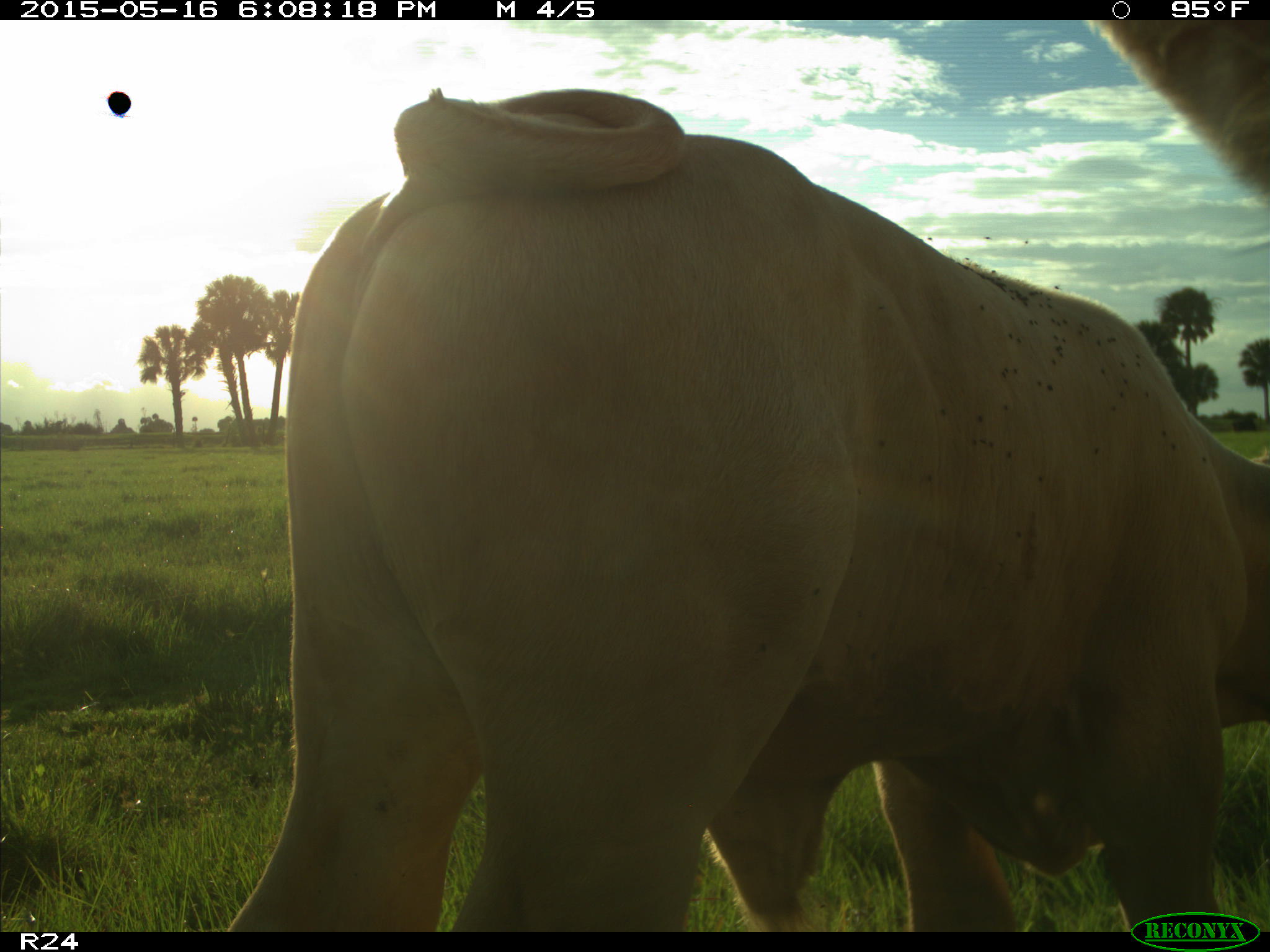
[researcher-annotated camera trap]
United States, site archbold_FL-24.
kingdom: Animalia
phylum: Chordata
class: Mammalia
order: Artiodactyla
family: Bovidae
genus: Bos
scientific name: Bos taurus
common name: domestic cow